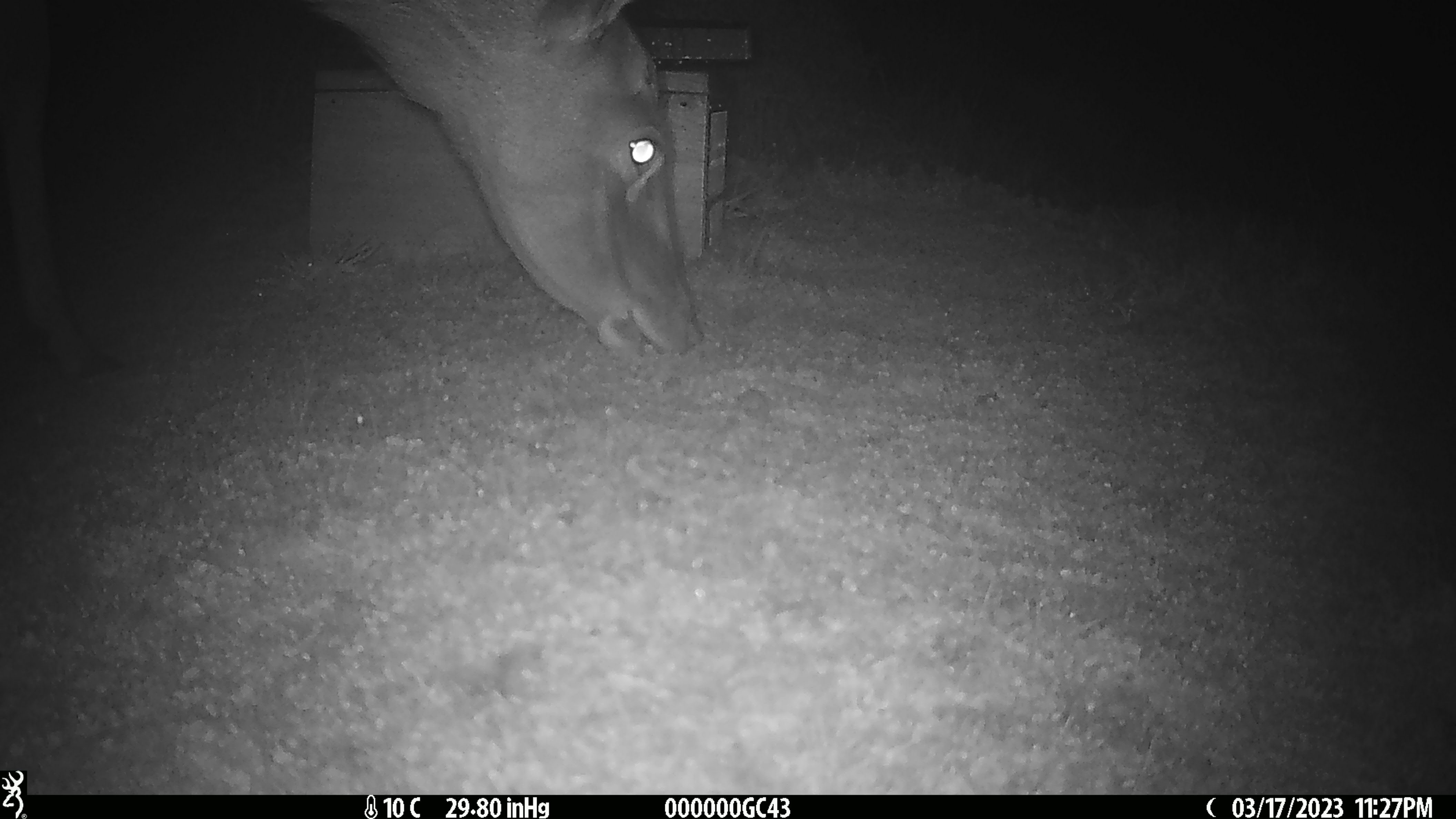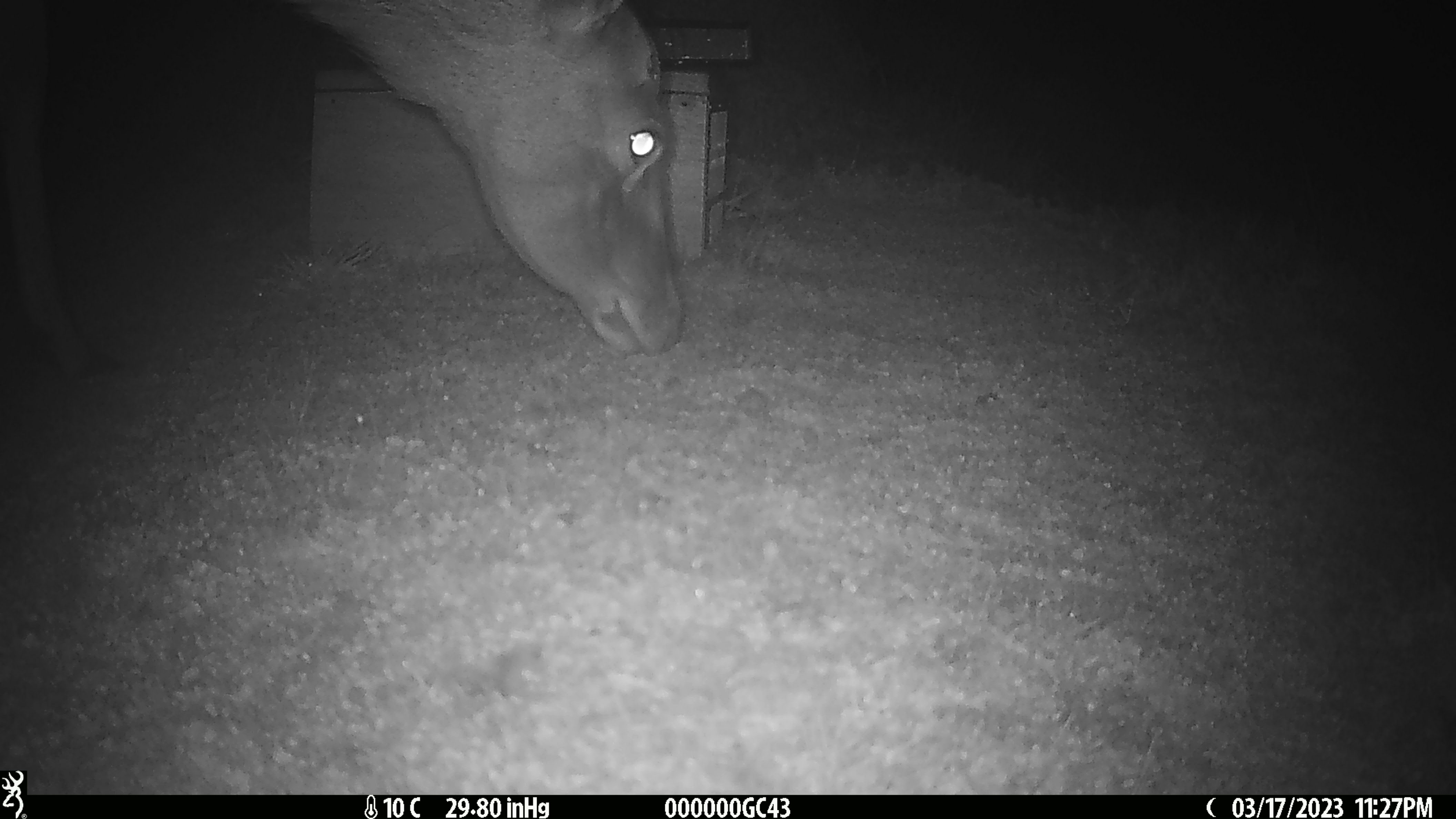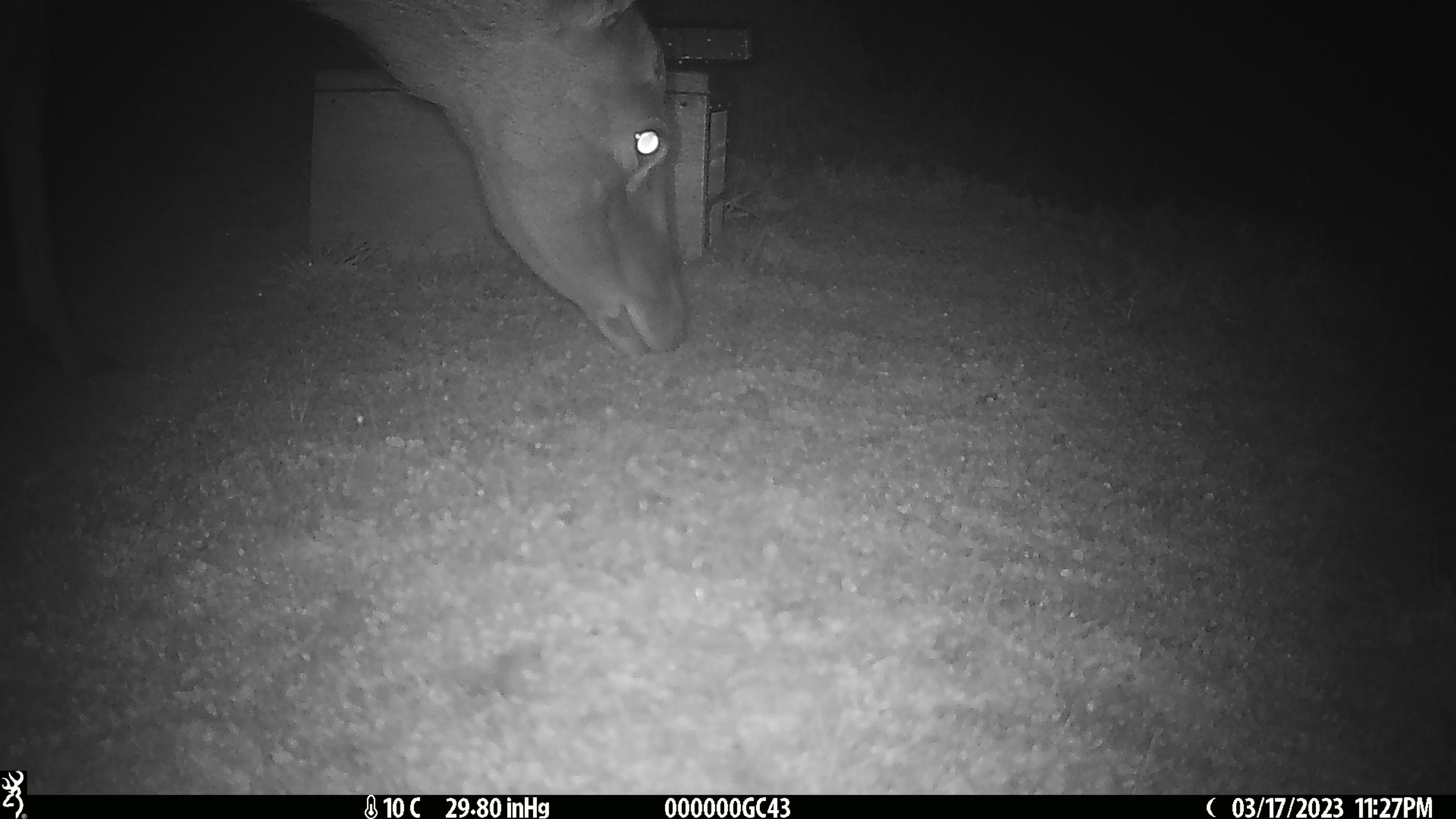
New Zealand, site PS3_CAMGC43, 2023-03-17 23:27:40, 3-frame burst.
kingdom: Animalia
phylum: Chordata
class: Mammalia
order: Artiodactyla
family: Cervidae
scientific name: Cervidae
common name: deer